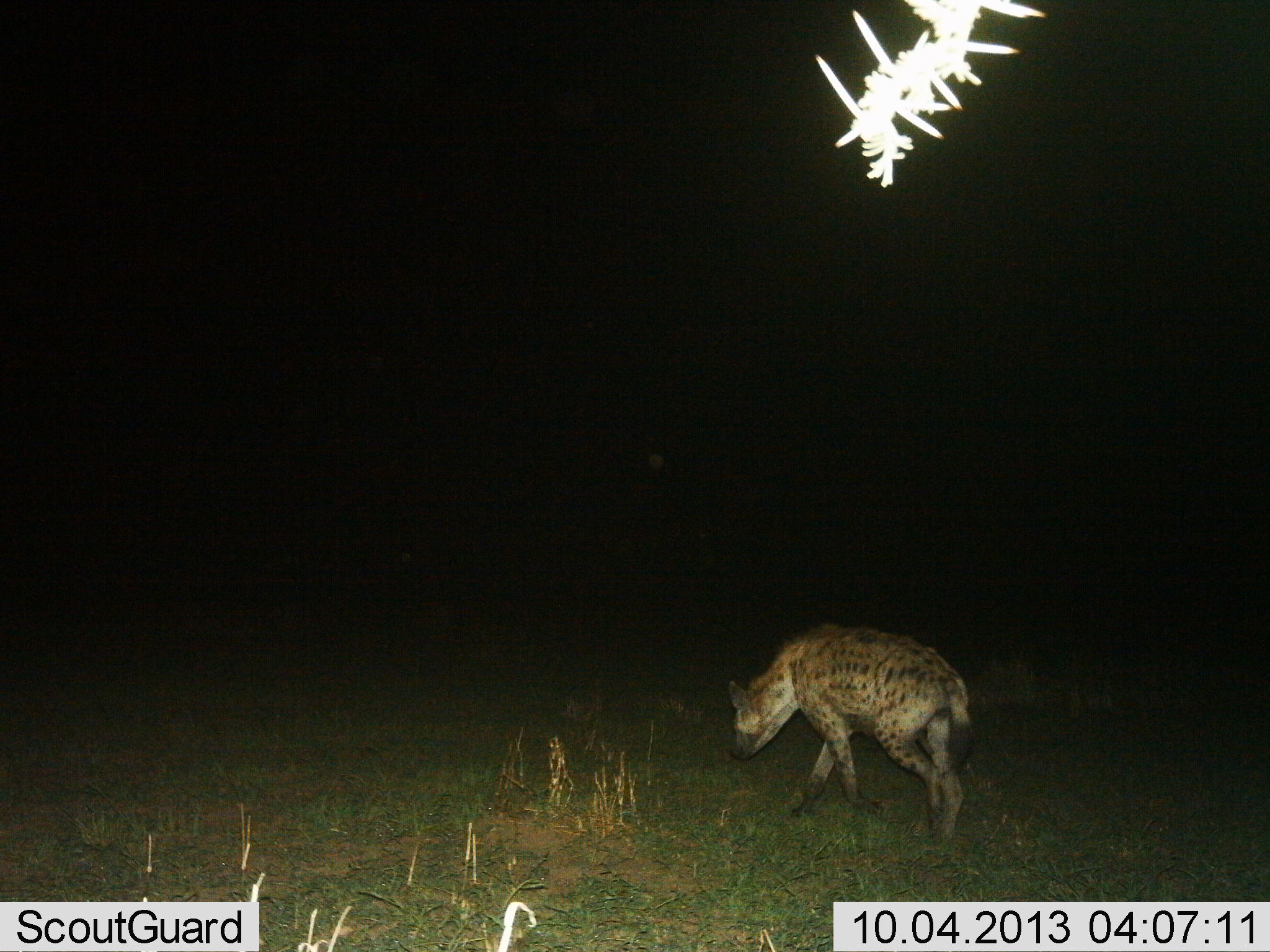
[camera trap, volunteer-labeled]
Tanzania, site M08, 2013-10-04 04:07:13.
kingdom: Animalia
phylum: Chordata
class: Mammalia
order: Carnivora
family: Hyaenidae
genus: Crocuta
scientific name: Crocuta crocuta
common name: spotted hyena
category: hyenaspotted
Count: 1.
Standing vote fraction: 18%.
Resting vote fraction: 0%.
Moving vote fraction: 91%.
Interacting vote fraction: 0%.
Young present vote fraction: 0%.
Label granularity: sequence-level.